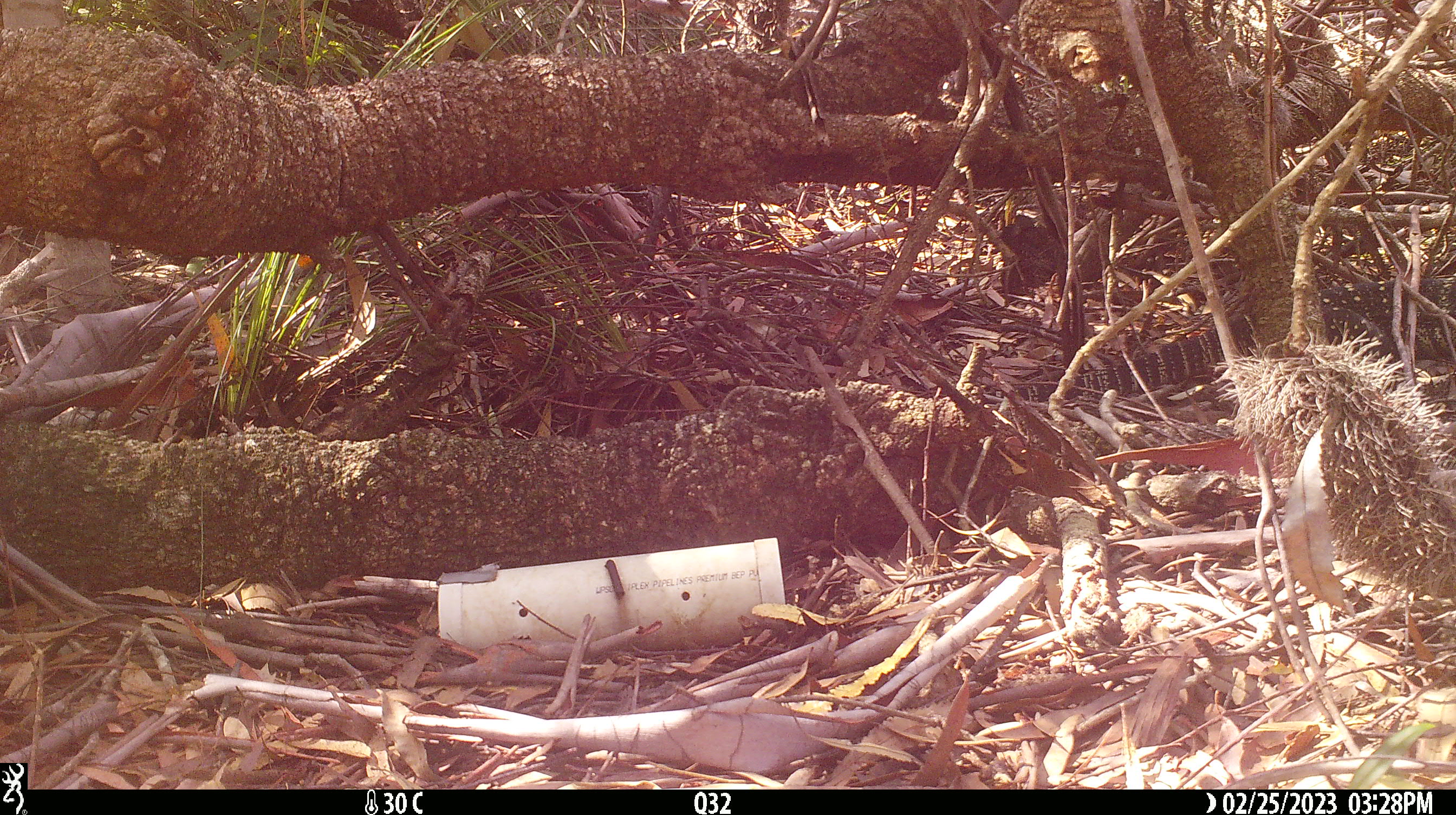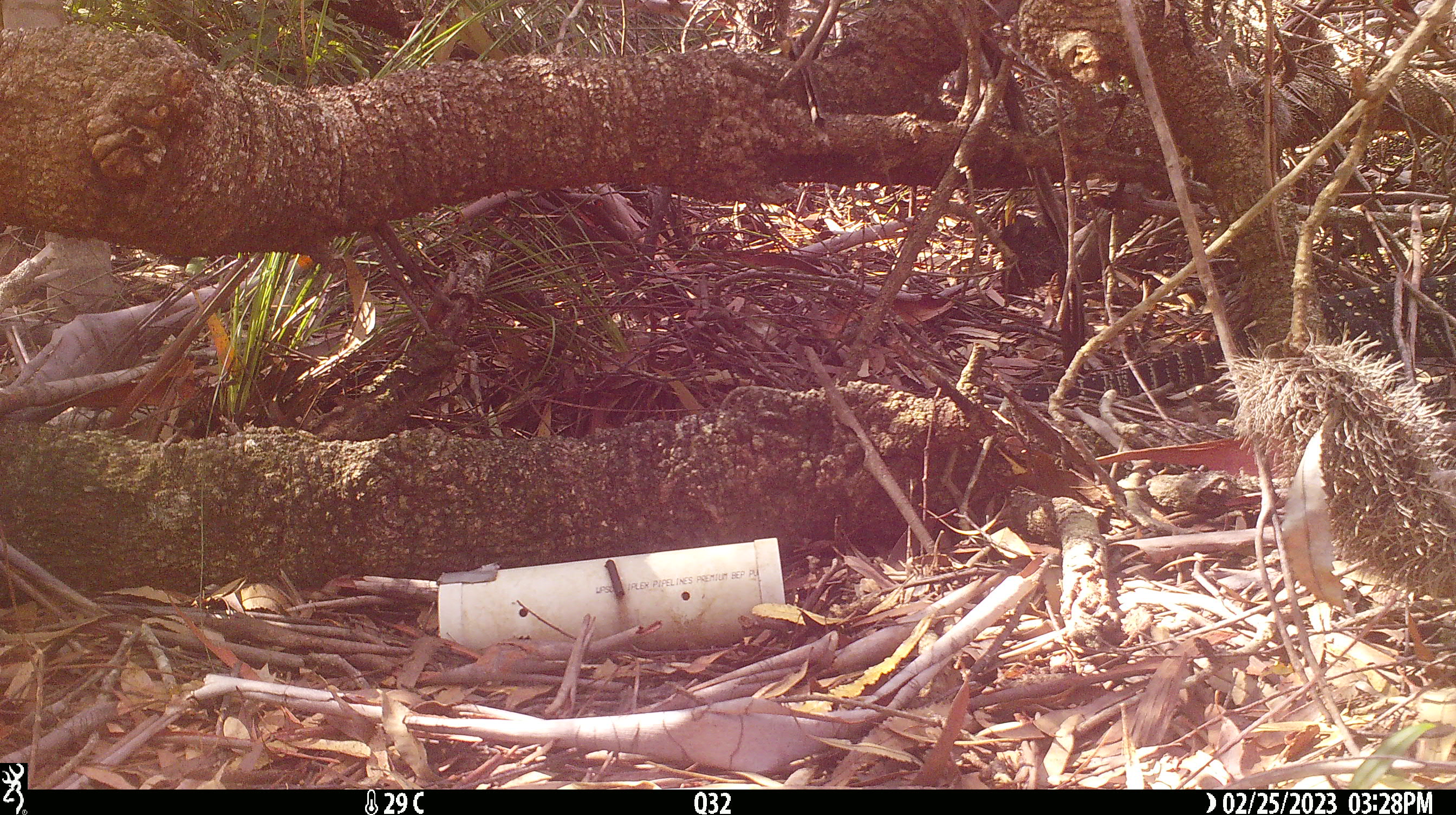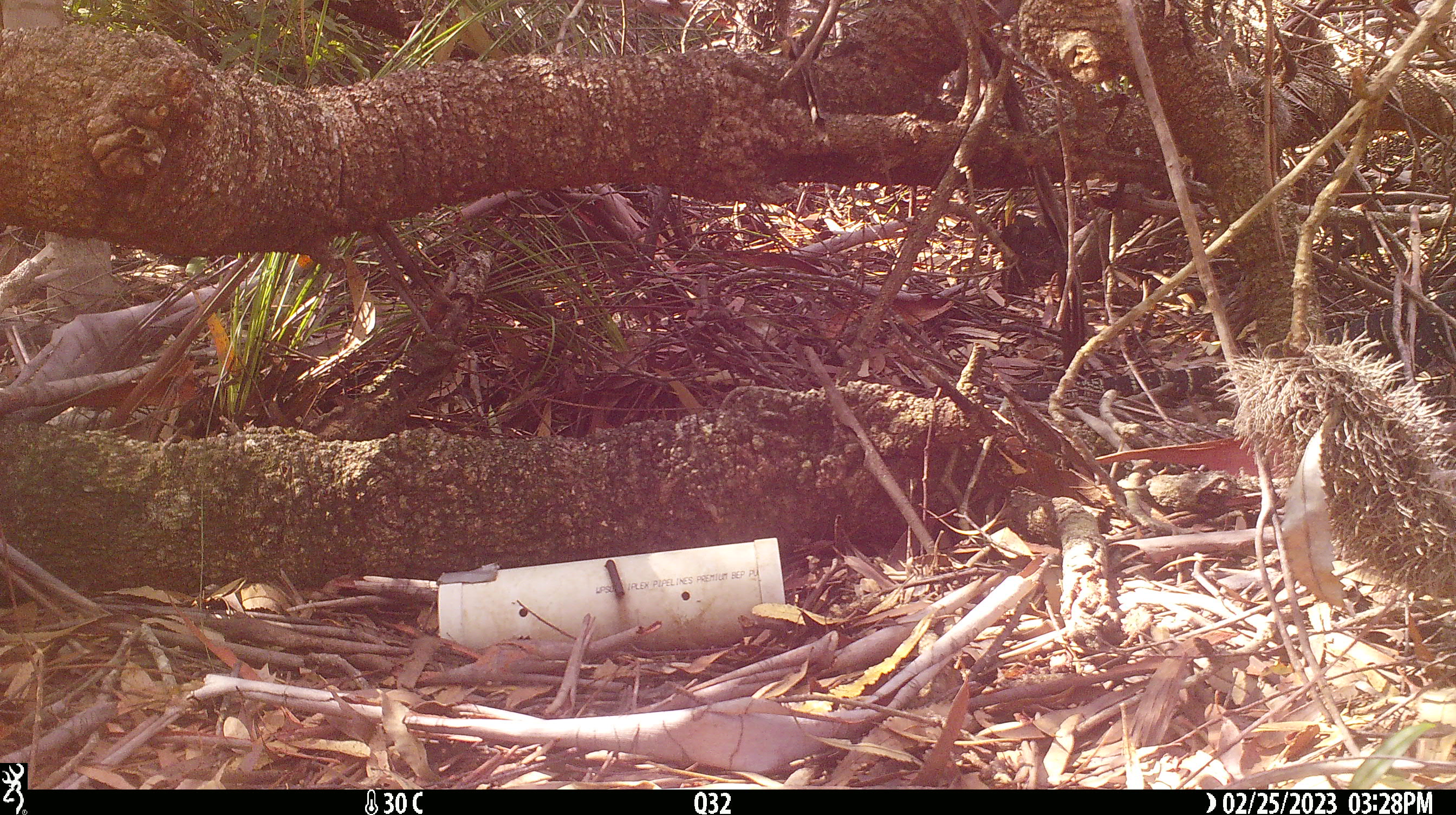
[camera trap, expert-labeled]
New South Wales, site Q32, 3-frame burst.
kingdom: Animalia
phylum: Chordata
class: Reptilia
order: Squamata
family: Varanidae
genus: Varanus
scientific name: Varanus varius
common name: lace monitor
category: goanna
Goanna (lace monitor) (Varanus varius).